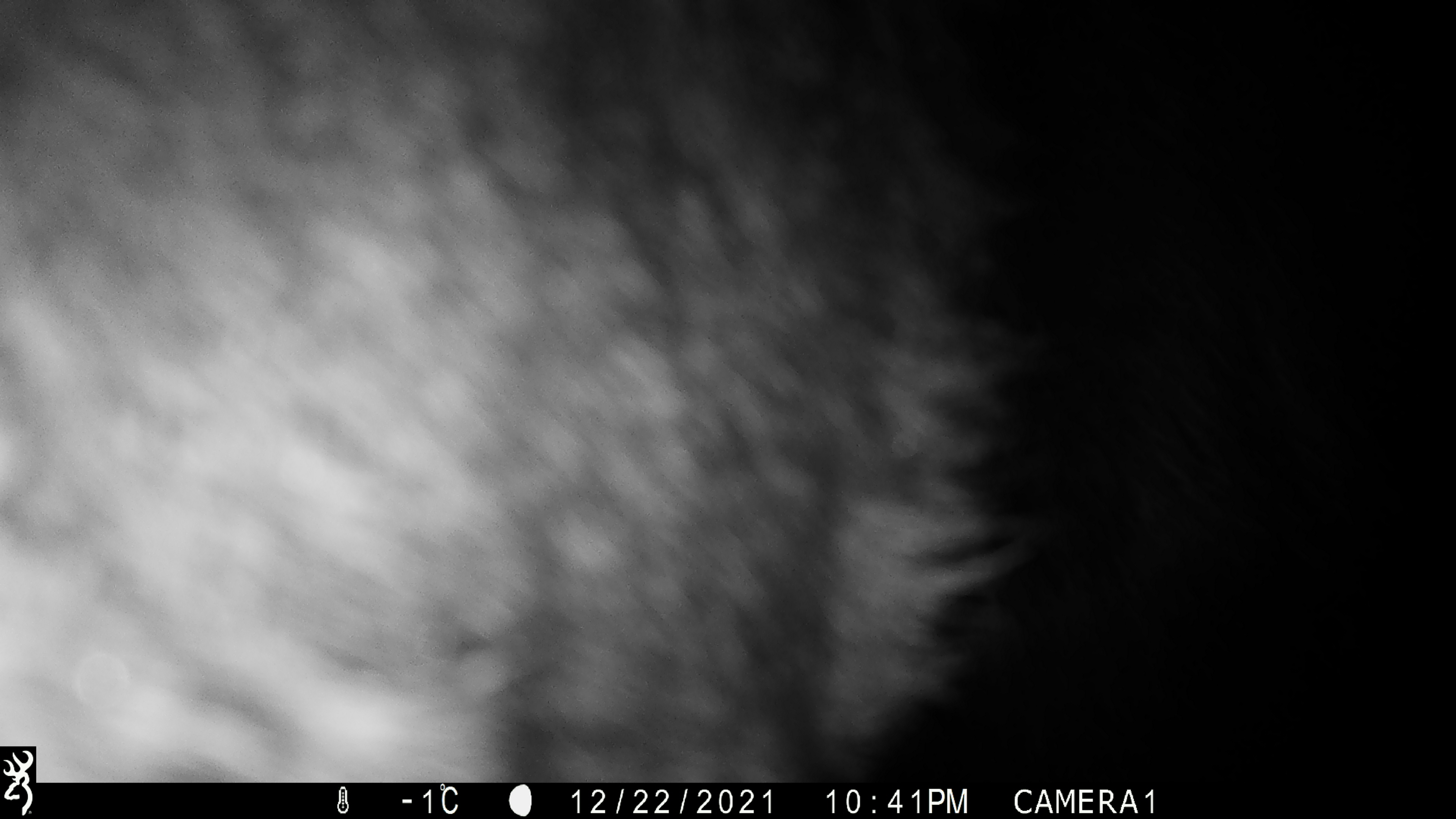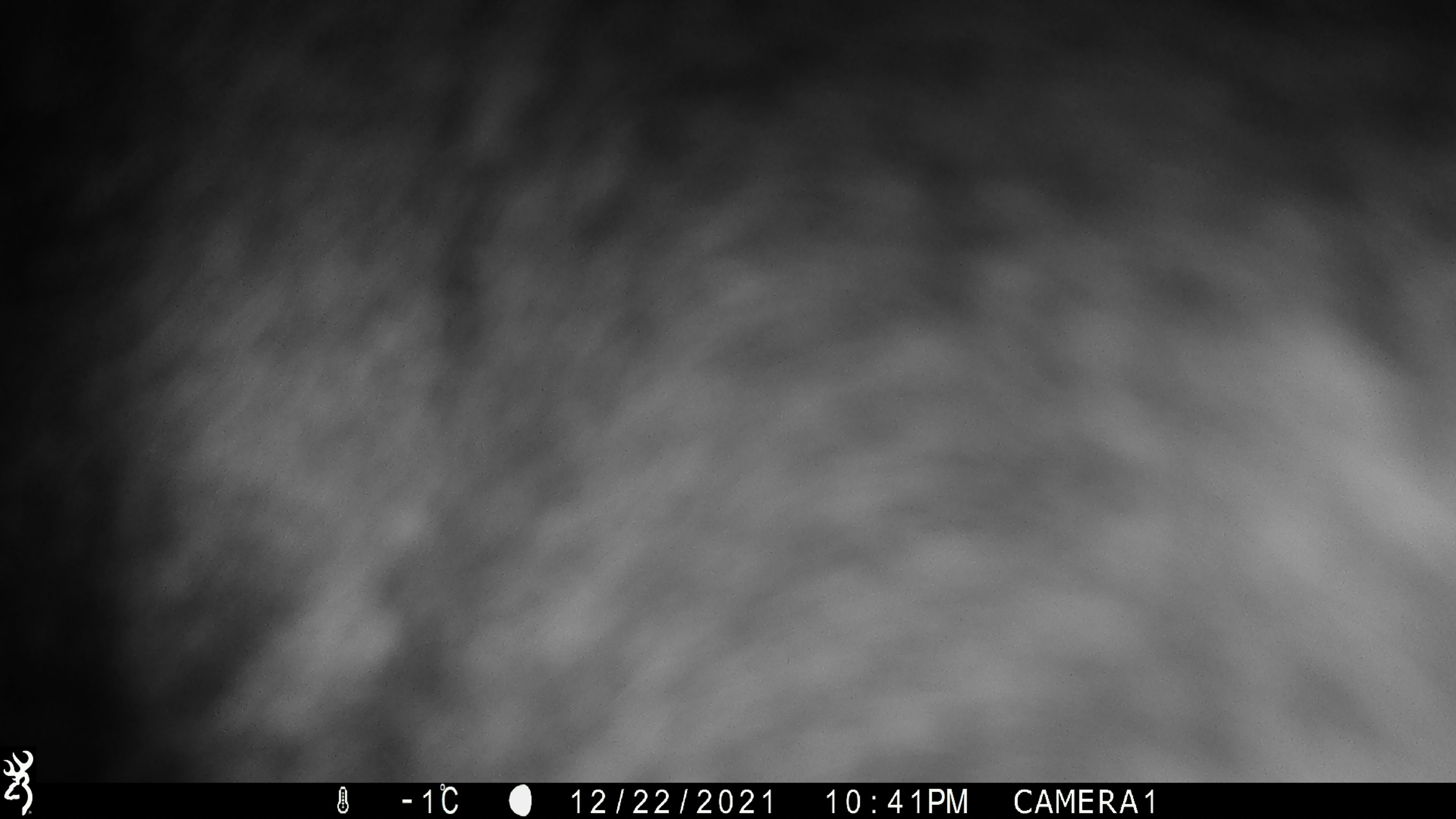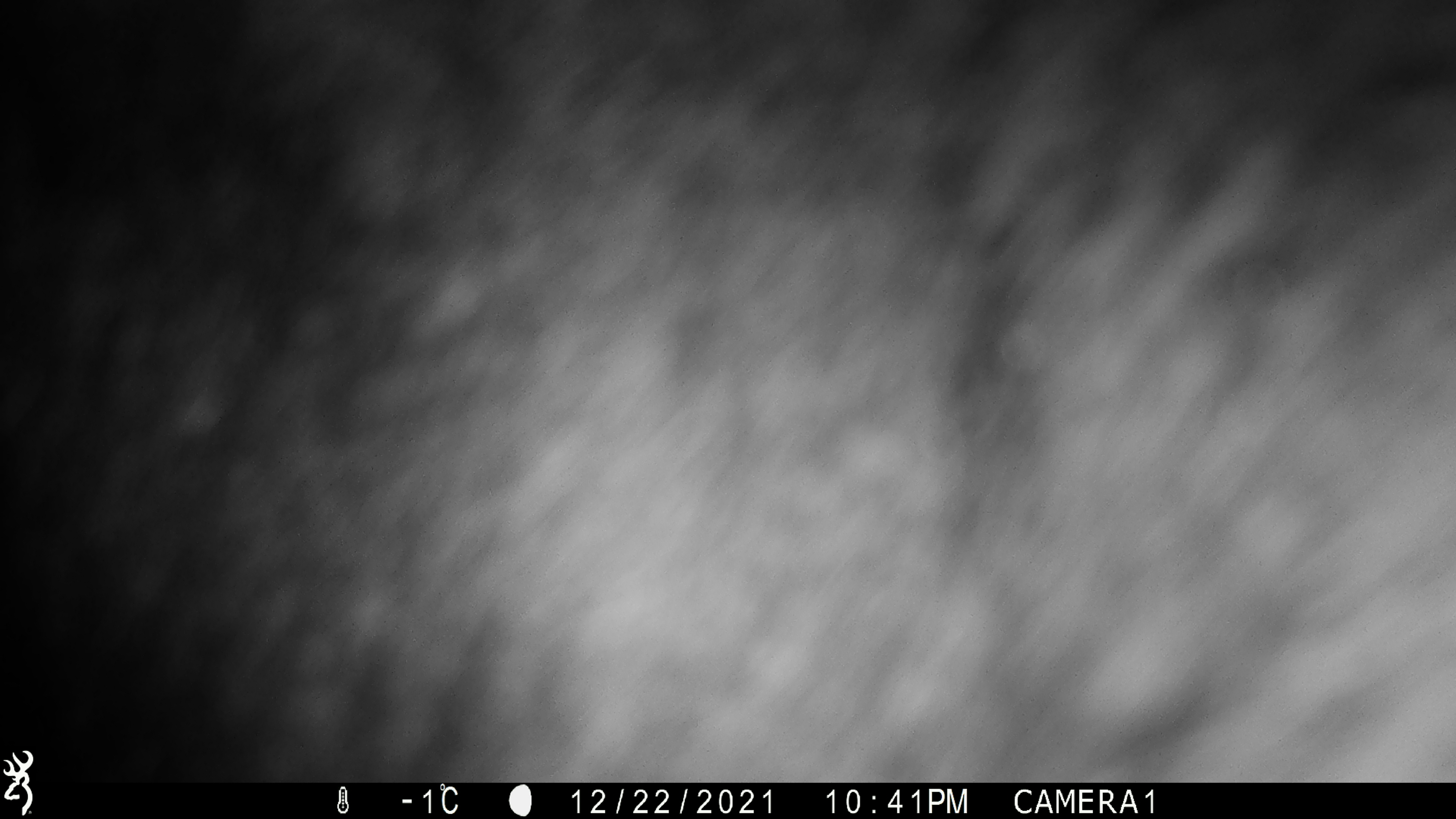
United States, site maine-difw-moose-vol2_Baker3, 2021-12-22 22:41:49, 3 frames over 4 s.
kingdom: Animalia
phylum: Chordata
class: Mammalia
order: Artiodactyla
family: Cervidae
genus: Alces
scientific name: Alces alces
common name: moose